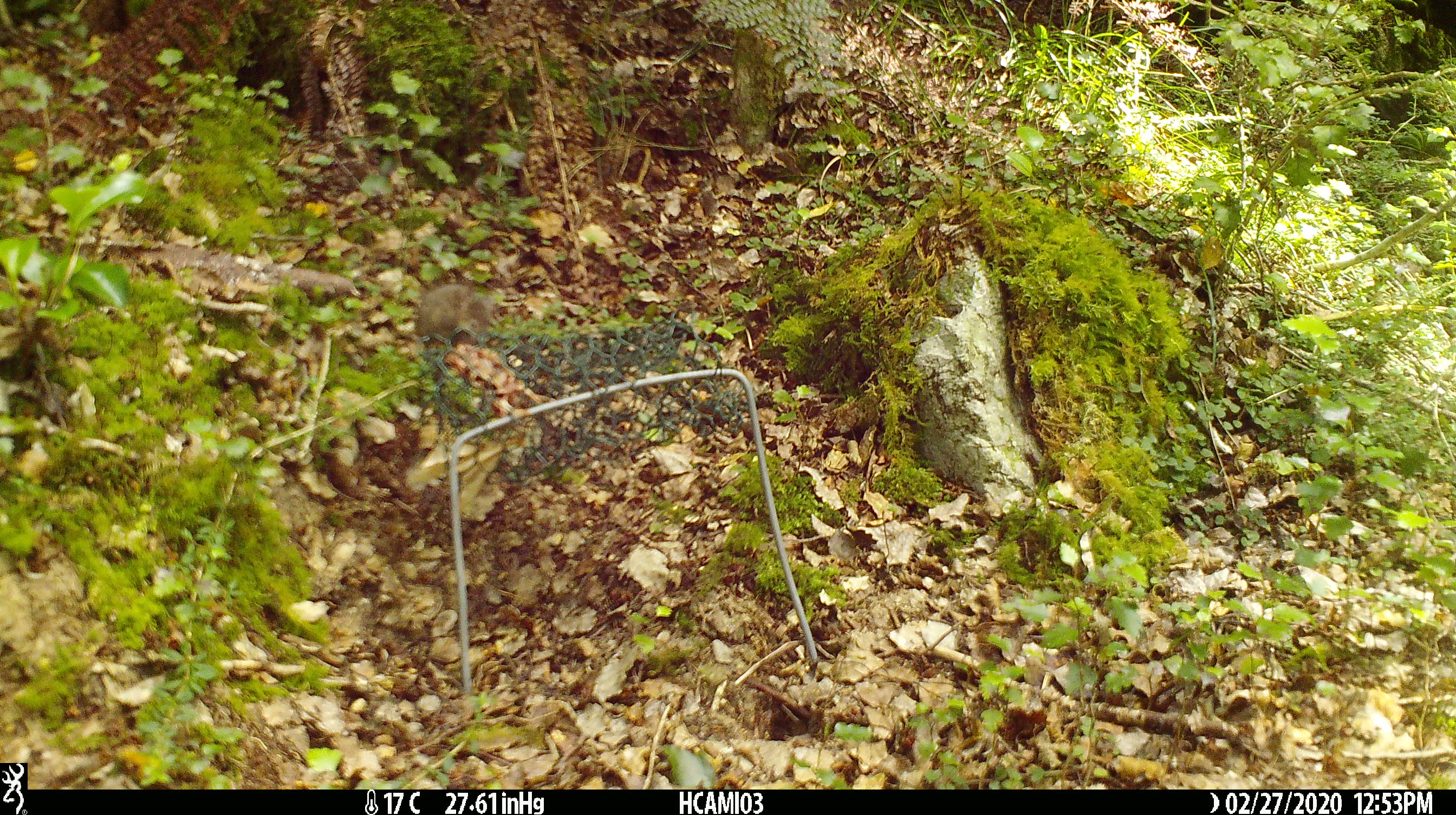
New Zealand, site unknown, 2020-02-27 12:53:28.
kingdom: Animalia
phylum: Chordata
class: Mammalia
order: Rodentia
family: Muridae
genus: Mus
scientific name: Mus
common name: mouse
Mouse (Mus).